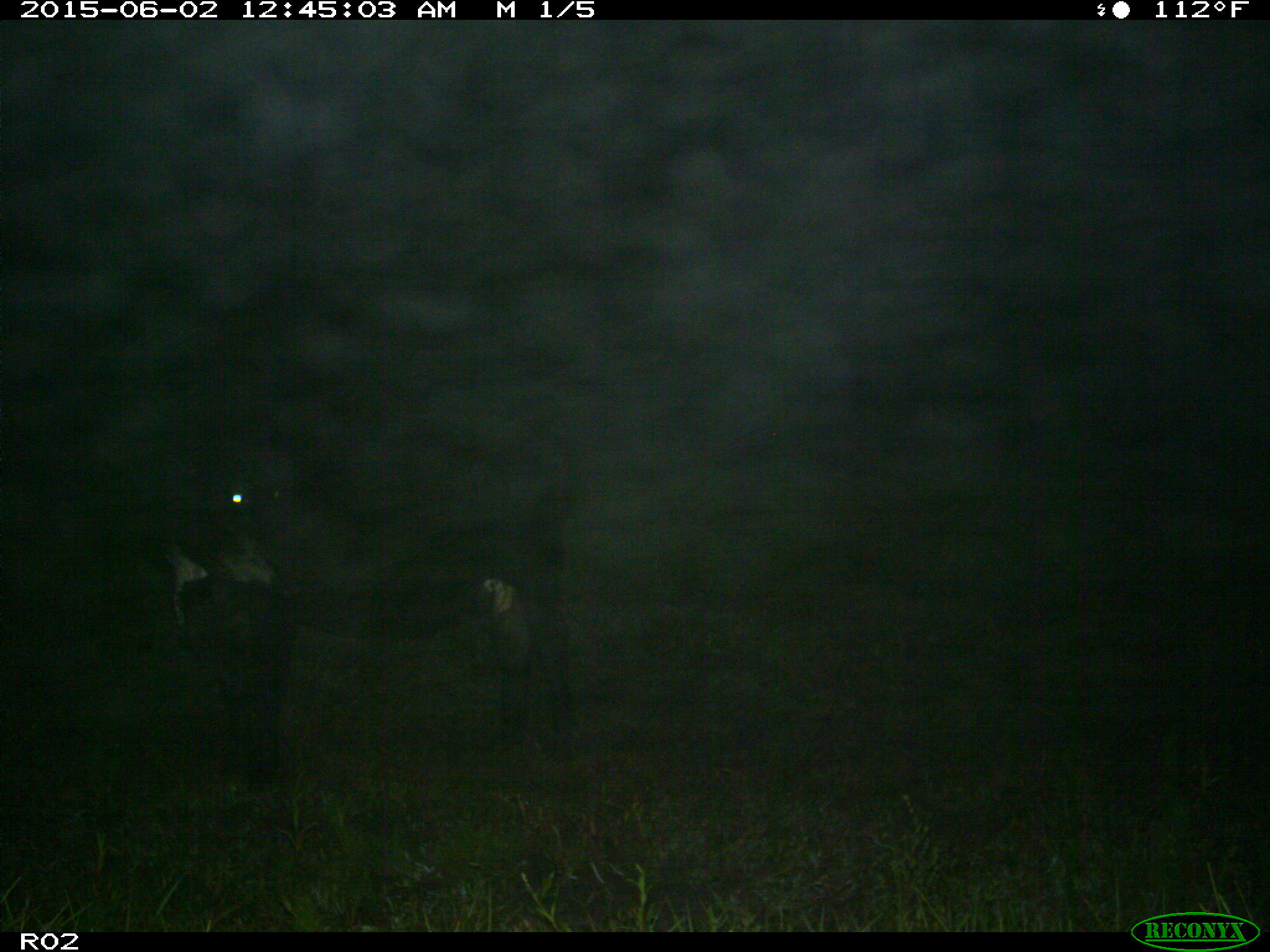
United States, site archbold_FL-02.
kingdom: Animalia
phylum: Chordata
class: Mammalia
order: Artiodactyla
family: Bovidae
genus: Bos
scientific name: Bos taurus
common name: domestic cow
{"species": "Bos taurus (domestic cow)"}